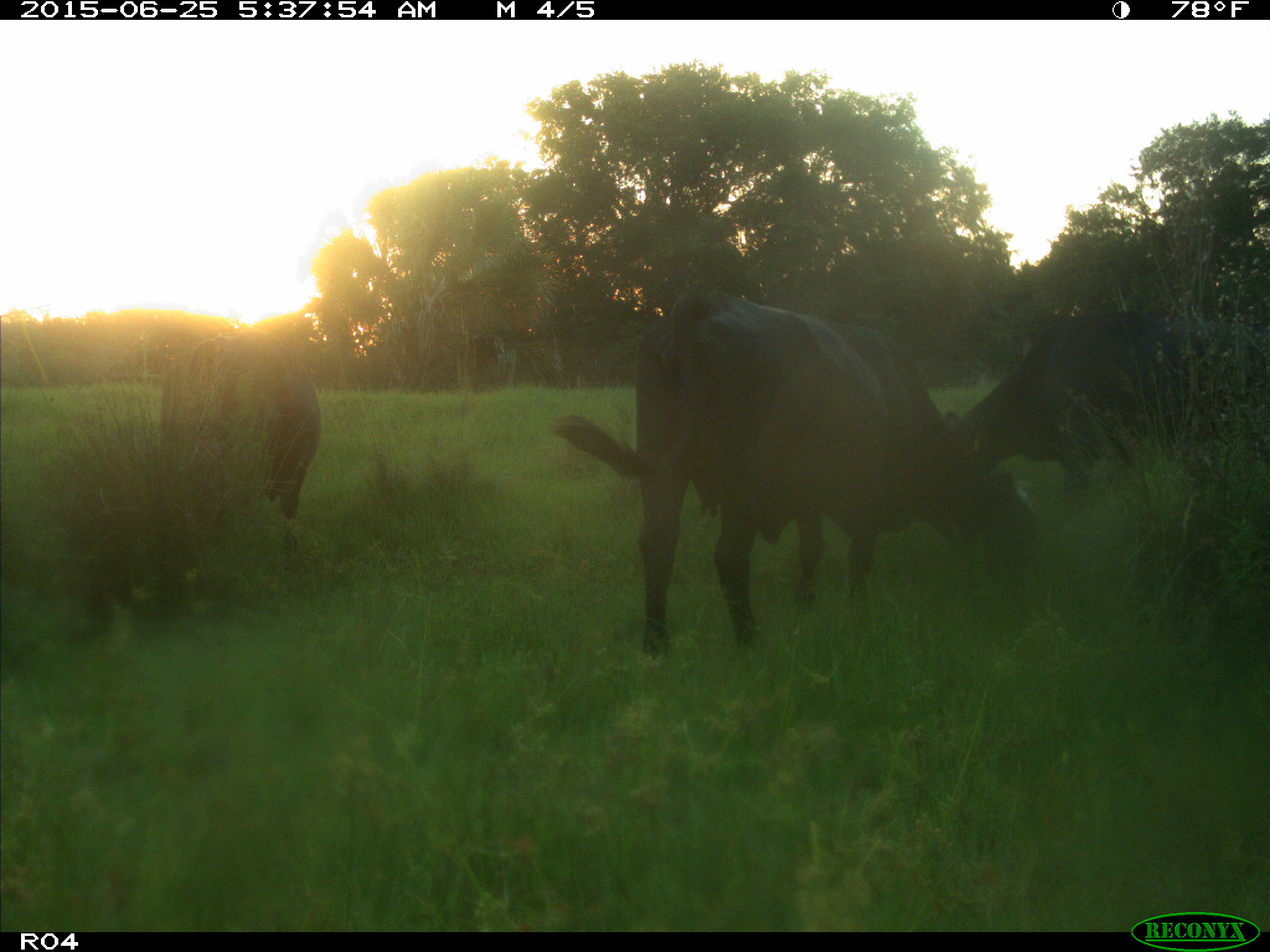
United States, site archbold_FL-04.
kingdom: Animalia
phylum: Chordata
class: Mammalia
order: Artiodactyla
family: Bovidae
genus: Bos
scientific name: Bos taurus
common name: domestic cow